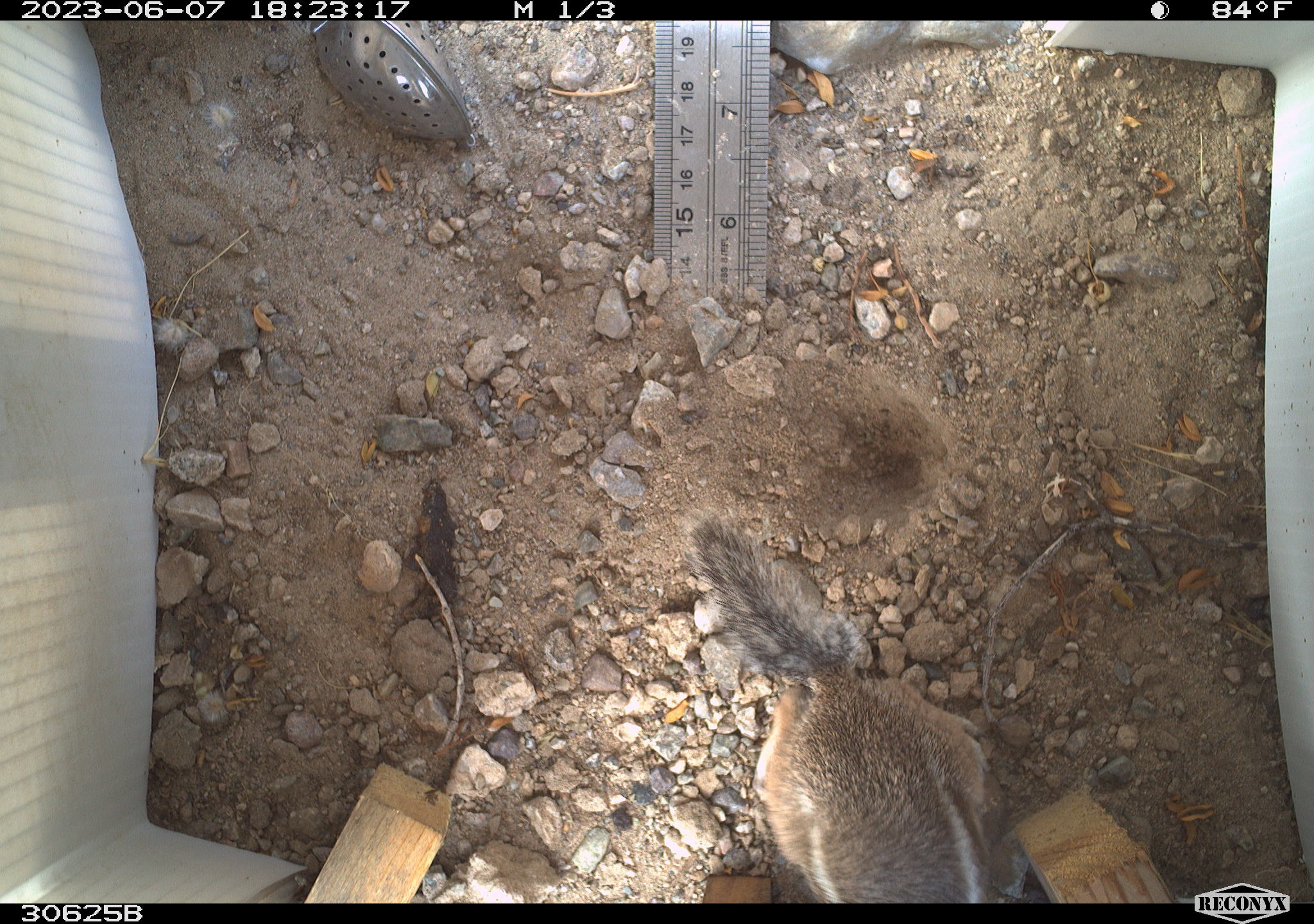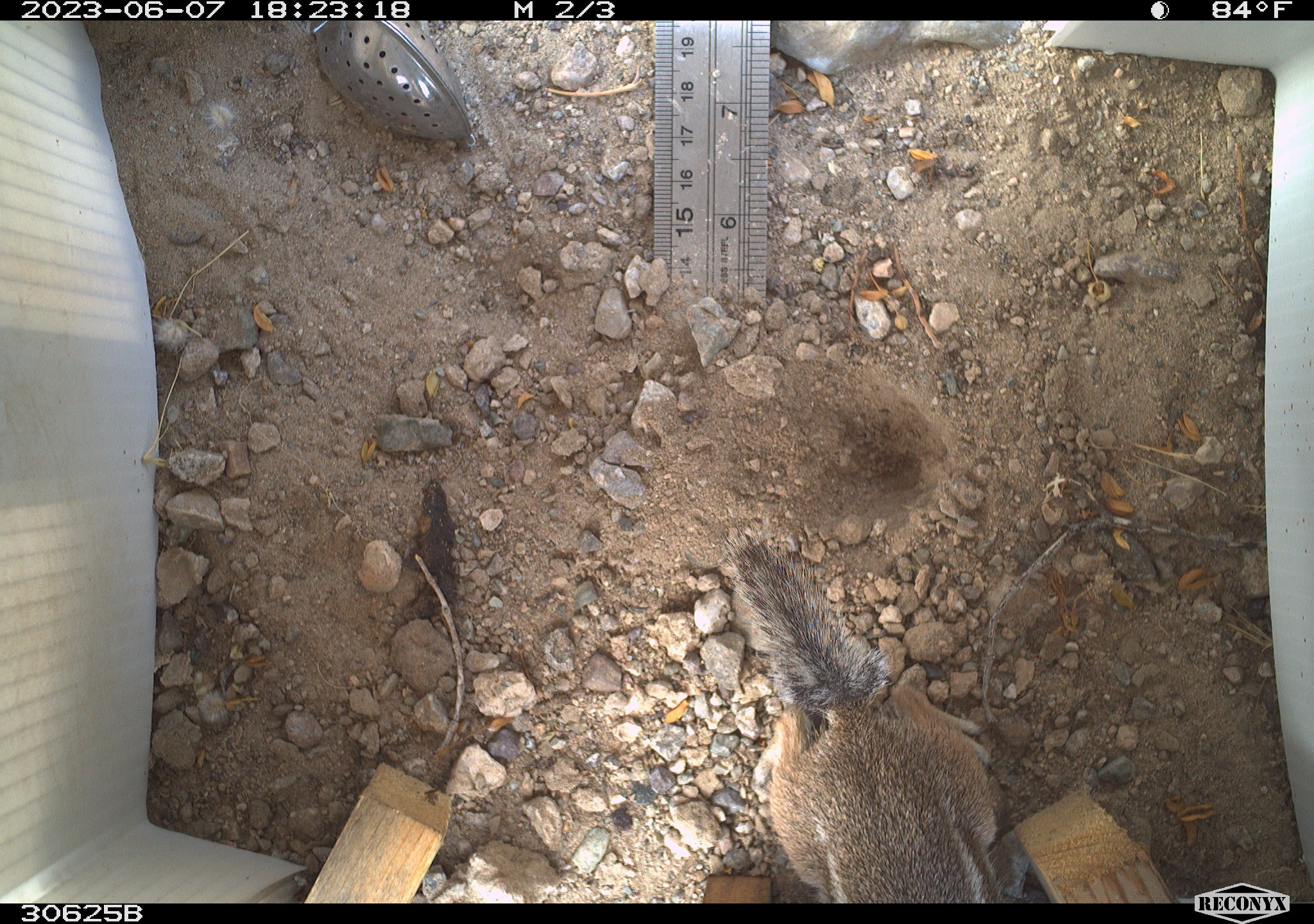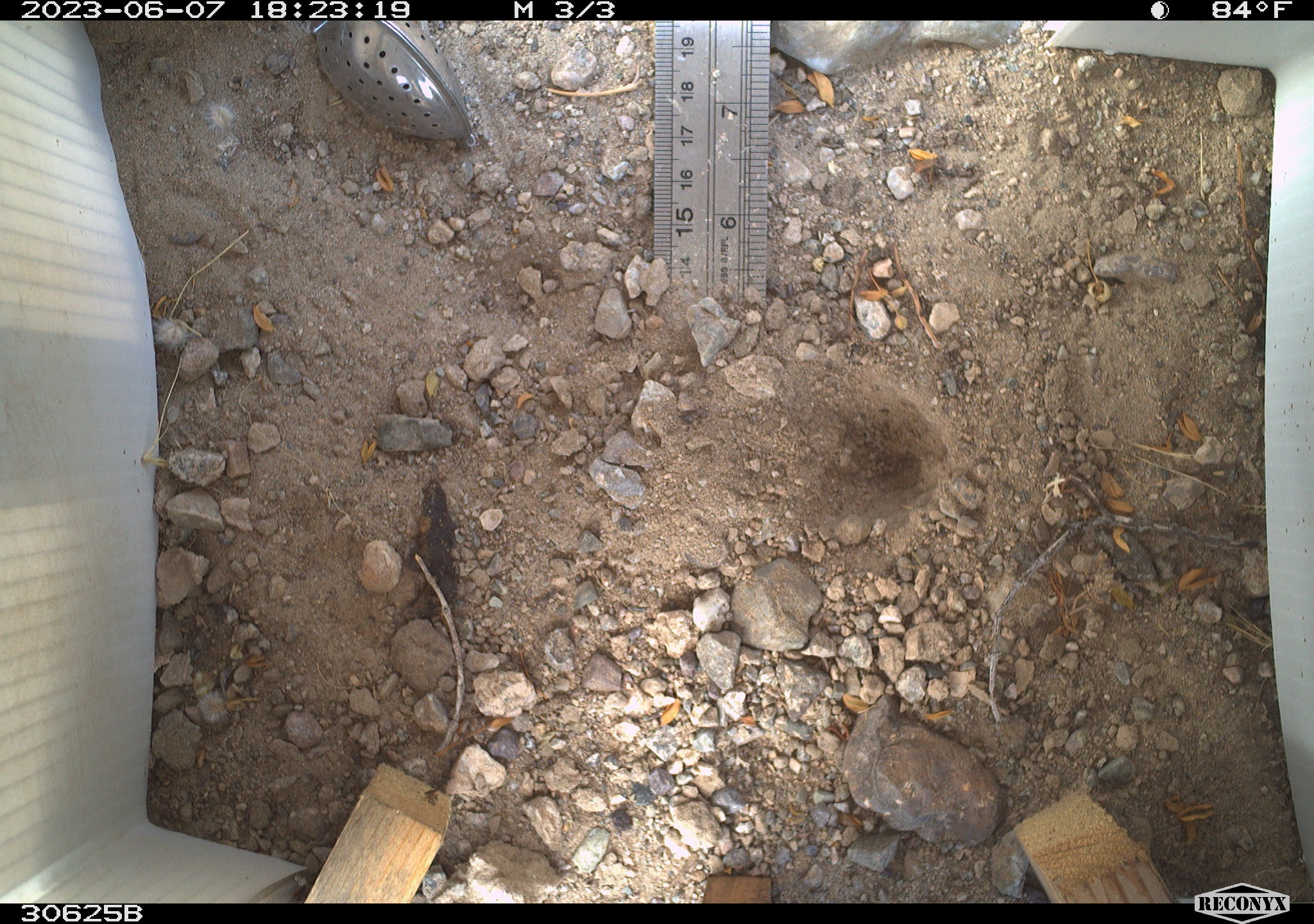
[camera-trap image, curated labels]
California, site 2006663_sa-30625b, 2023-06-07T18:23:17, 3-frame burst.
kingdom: Animalia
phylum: Chordata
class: Mammalia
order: Rodentia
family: Sciuridae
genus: Ammospermophilus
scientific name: Ammospermophilus leucurus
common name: white-tailed antelope squirrel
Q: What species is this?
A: White-tailed antelope squirrel (Ammospermophilus leucurus).